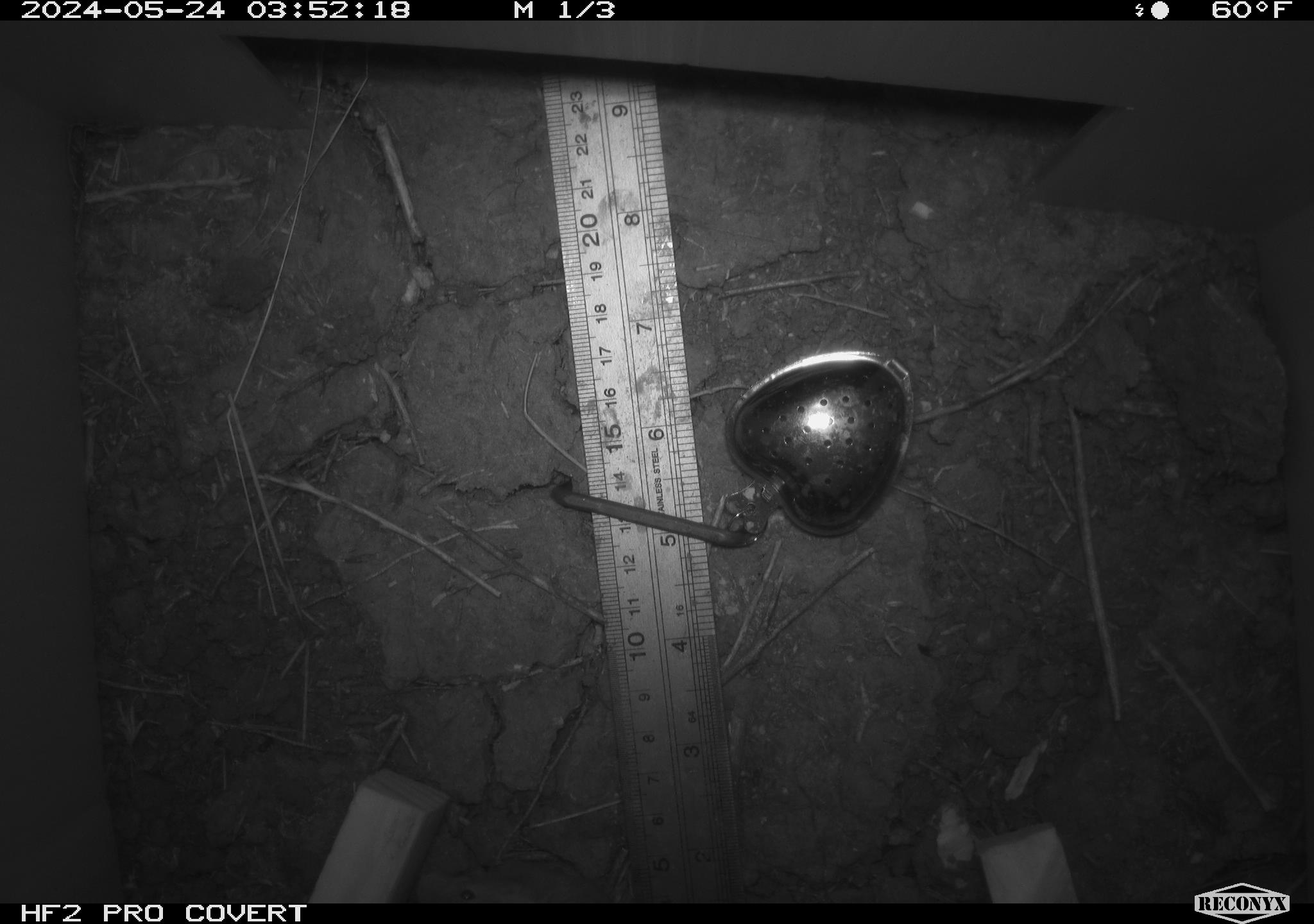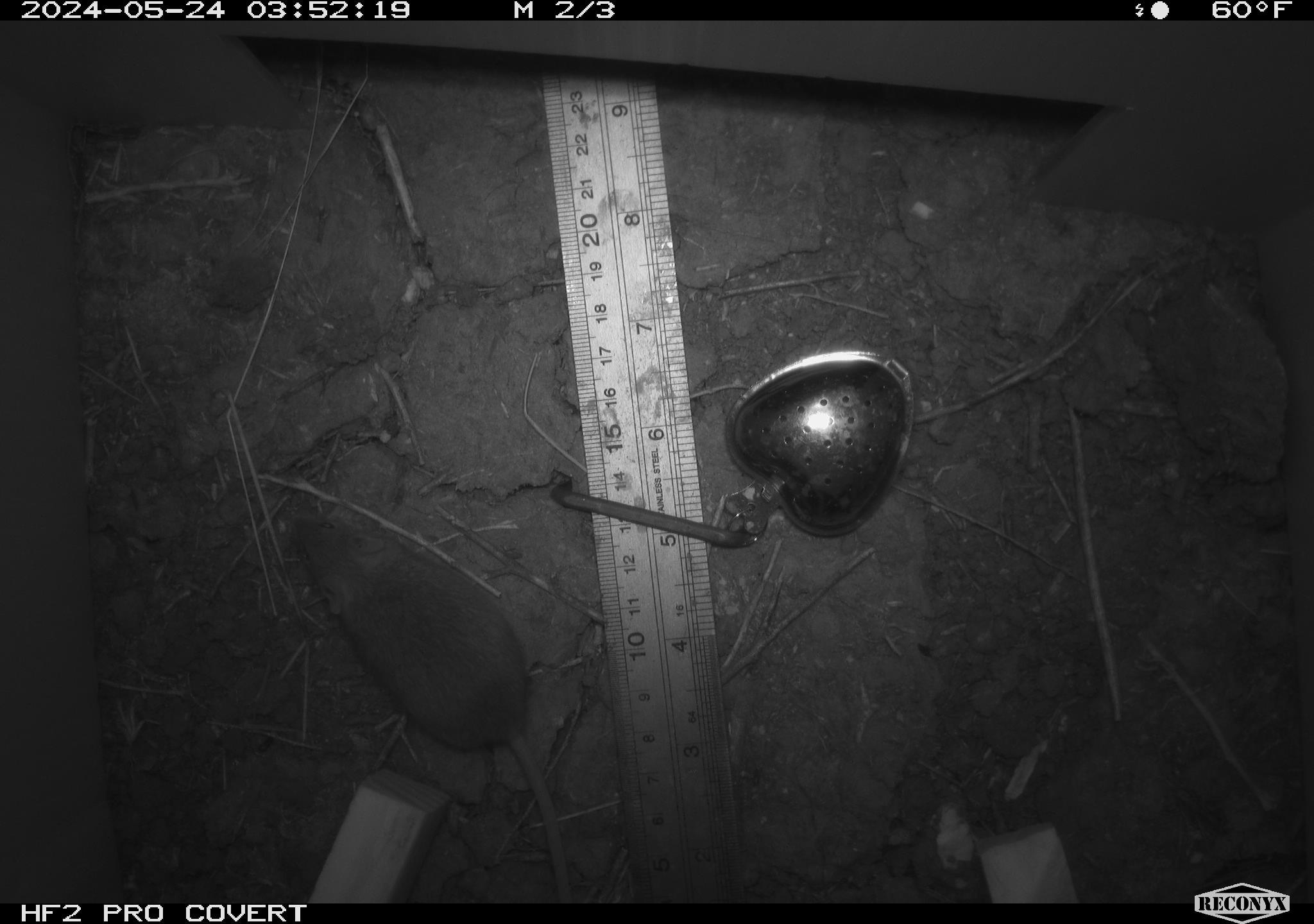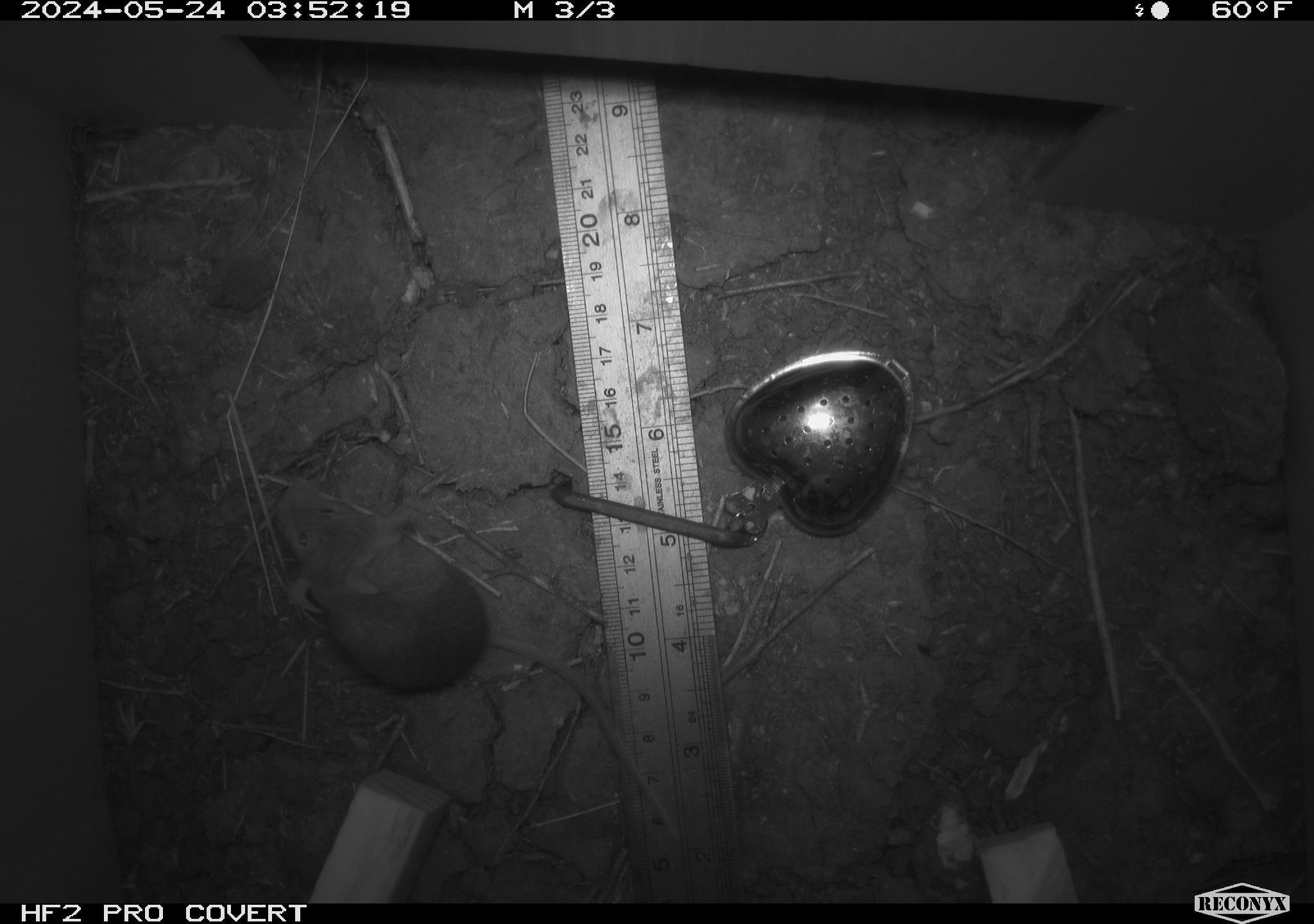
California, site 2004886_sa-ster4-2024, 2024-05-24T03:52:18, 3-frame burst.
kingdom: Animalia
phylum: Chordata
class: Mammalia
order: Rodentia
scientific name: Rodentia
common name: mouse species